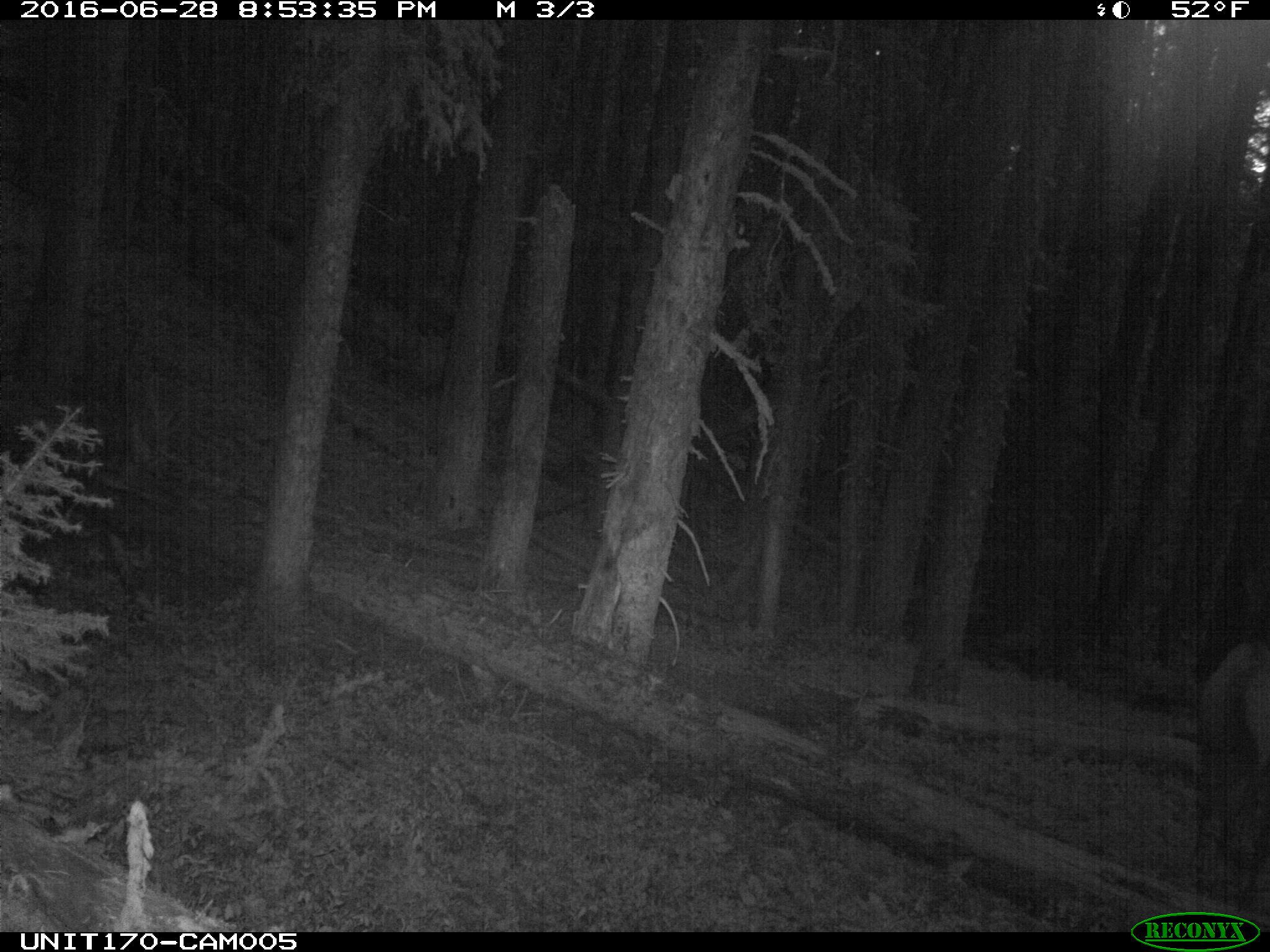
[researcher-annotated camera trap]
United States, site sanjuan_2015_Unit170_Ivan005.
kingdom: Animalia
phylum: Chordata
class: Mammalia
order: Artiodactyla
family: Cervidae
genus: Cervus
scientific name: Cervus elaphus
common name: red deer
Cervus elaphus (red deer).